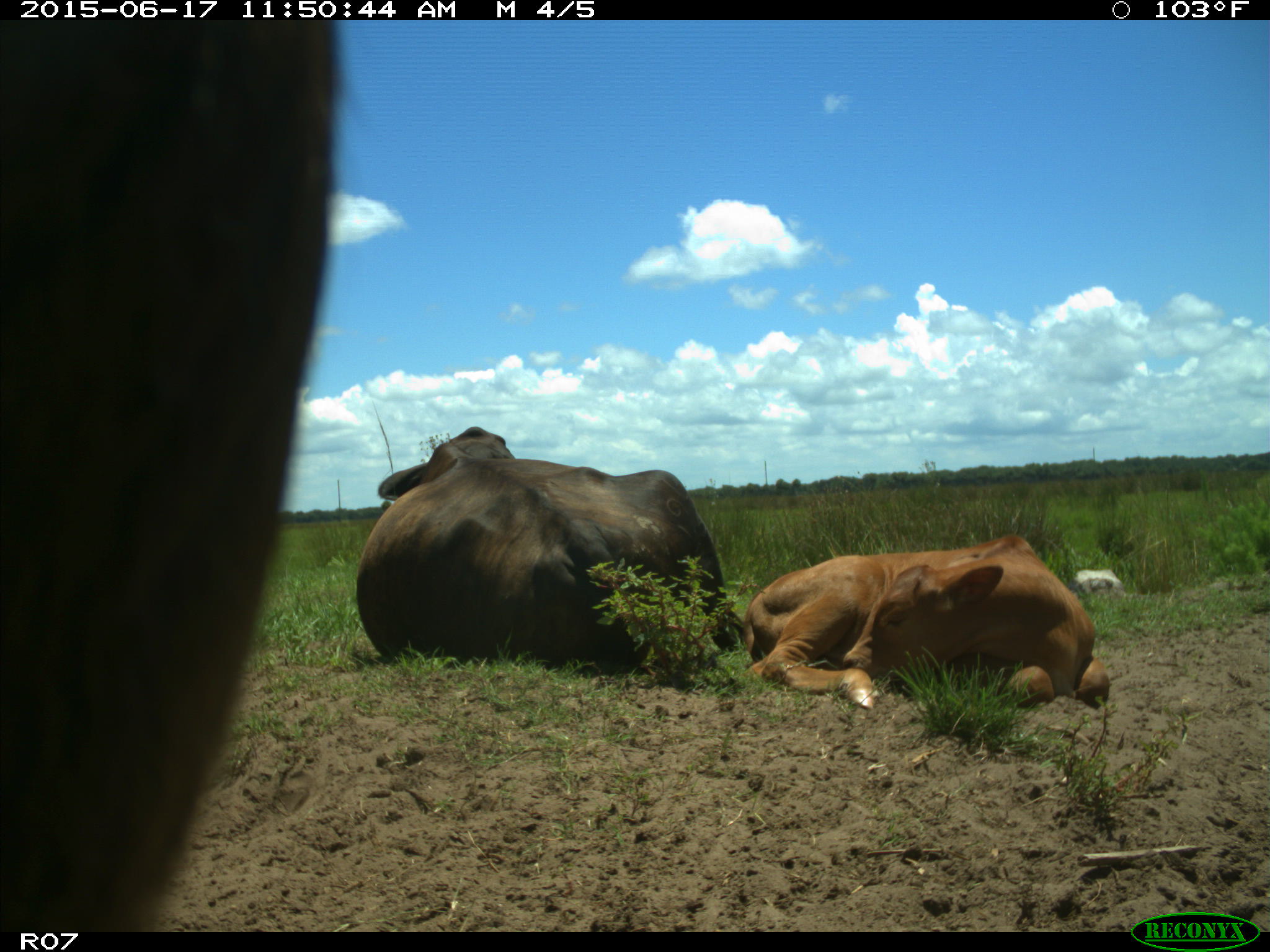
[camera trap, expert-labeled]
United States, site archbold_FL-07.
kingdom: Animalia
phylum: Chordata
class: Mammalia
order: Artiodactyla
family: Bovidae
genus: Bos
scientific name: Bos taurus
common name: domestic cow